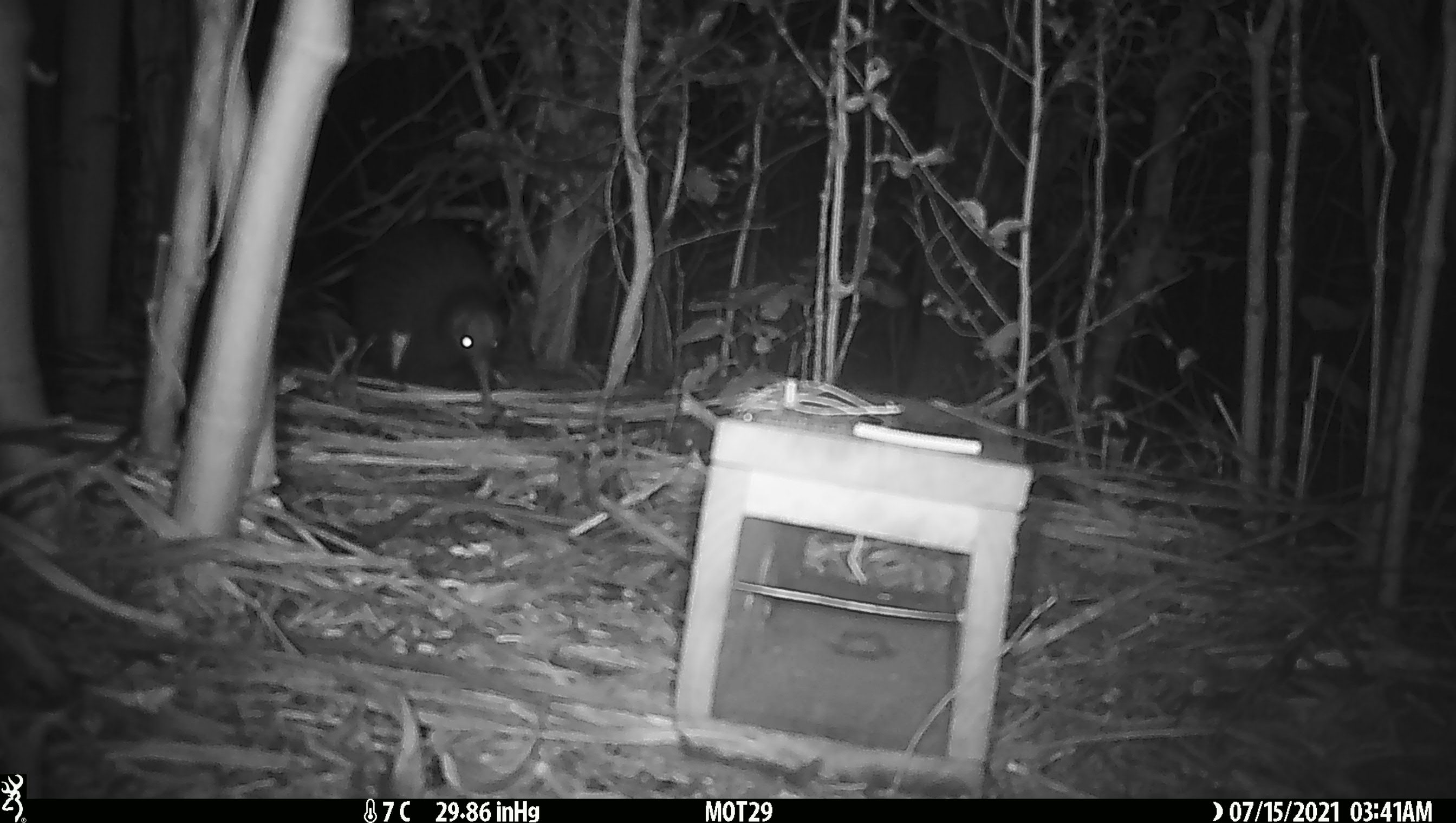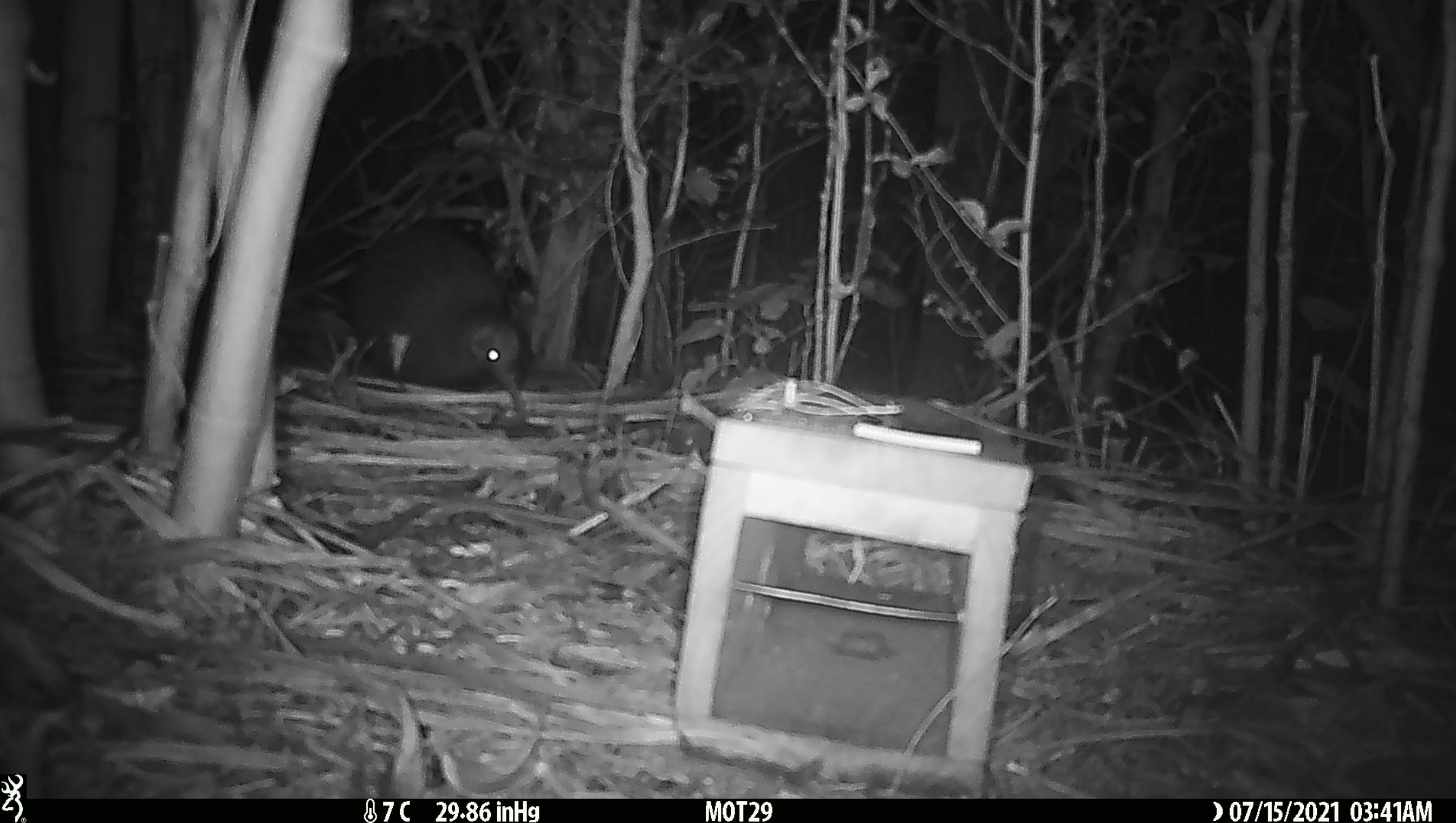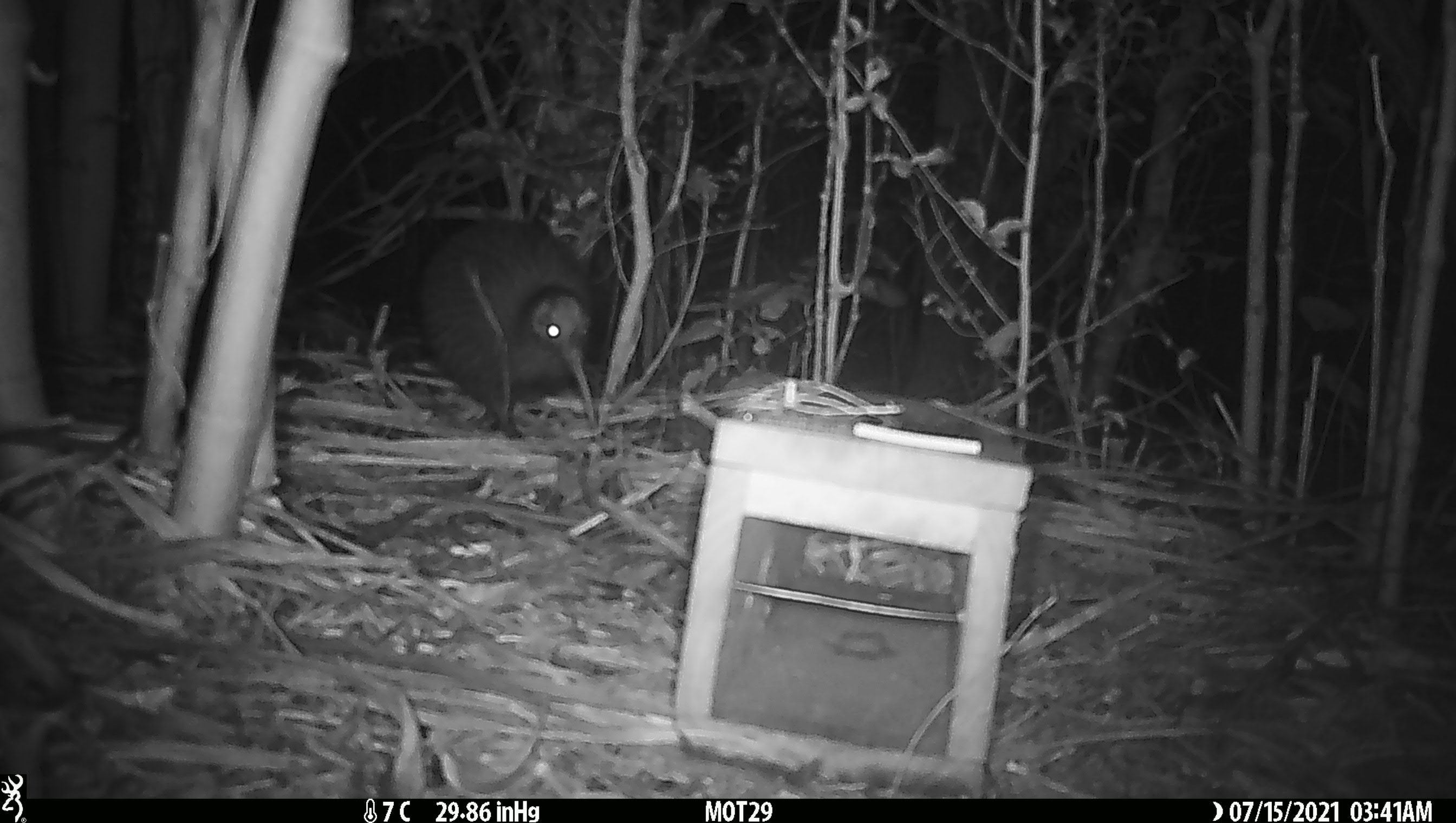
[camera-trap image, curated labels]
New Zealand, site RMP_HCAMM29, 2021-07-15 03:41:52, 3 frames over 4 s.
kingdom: Animalia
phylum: Chordata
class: Aves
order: Apterygiformes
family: Apterygidae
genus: Apteryx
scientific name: Apteryx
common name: kiwi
Kiwi (Apteryx).